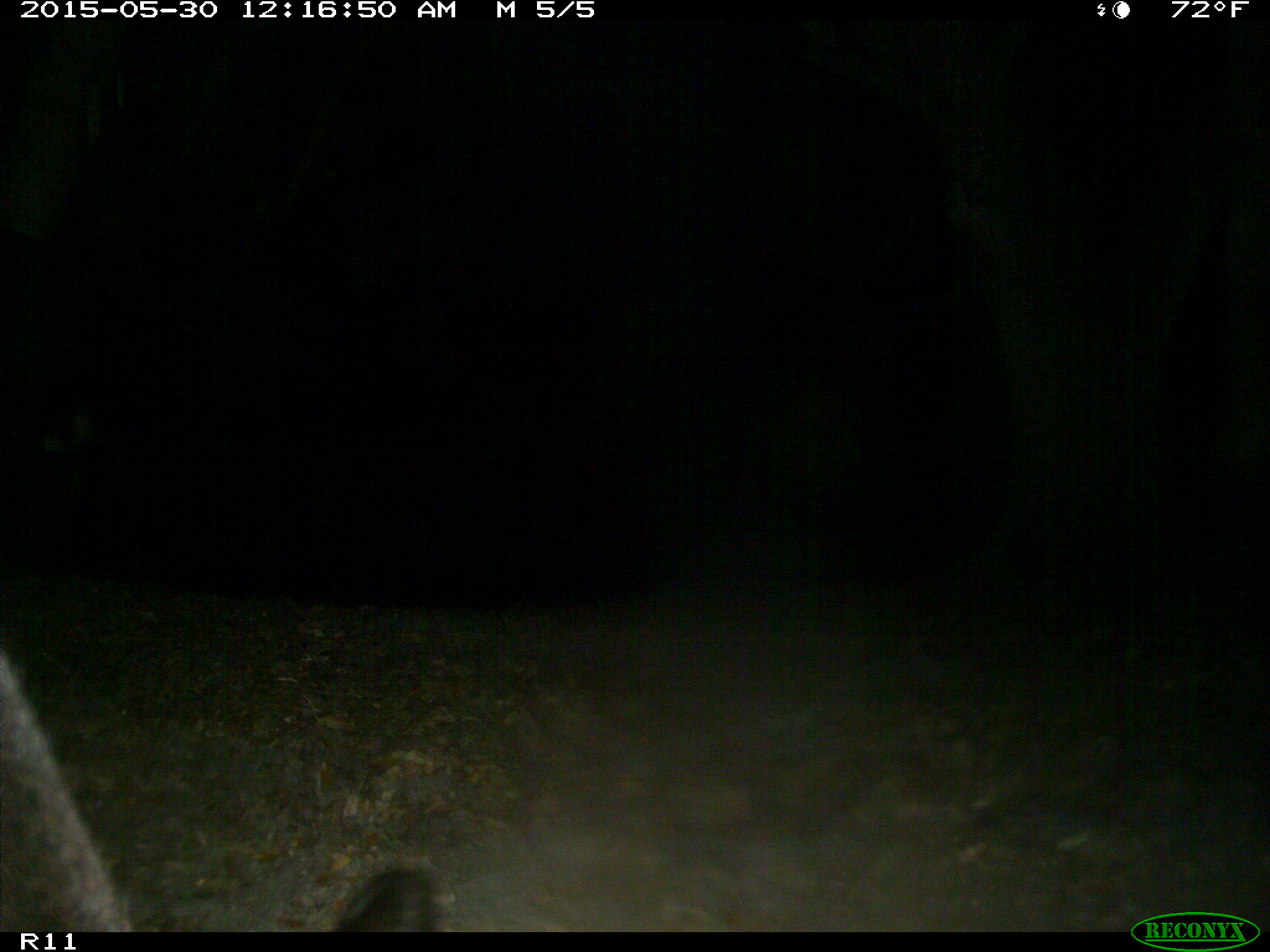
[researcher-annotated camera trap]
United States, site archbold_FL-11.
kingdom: Animalia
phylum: Chordata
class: Mammalia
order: Artiodactyla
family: Bovidae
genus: Bos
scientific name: Bos taurus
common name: domestic cow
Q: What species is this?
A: Bos taurus (domestic cow).